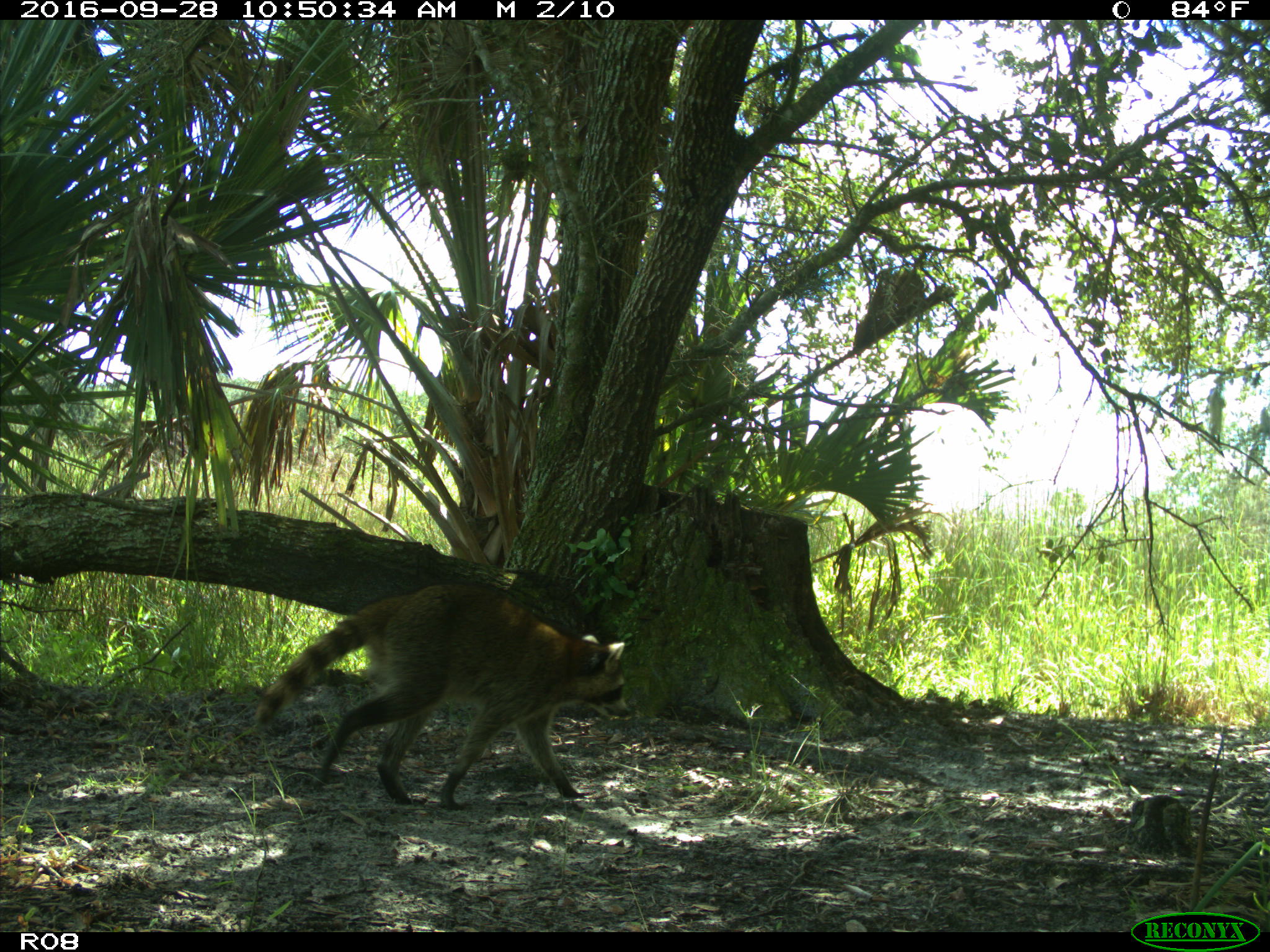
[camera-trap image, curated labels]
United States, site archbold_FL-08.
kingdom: Animalia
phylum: Chordata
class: Mammalia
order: Carnivora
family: Procyonidae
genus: Procyon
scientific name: Procyon lotor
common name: common raccoon